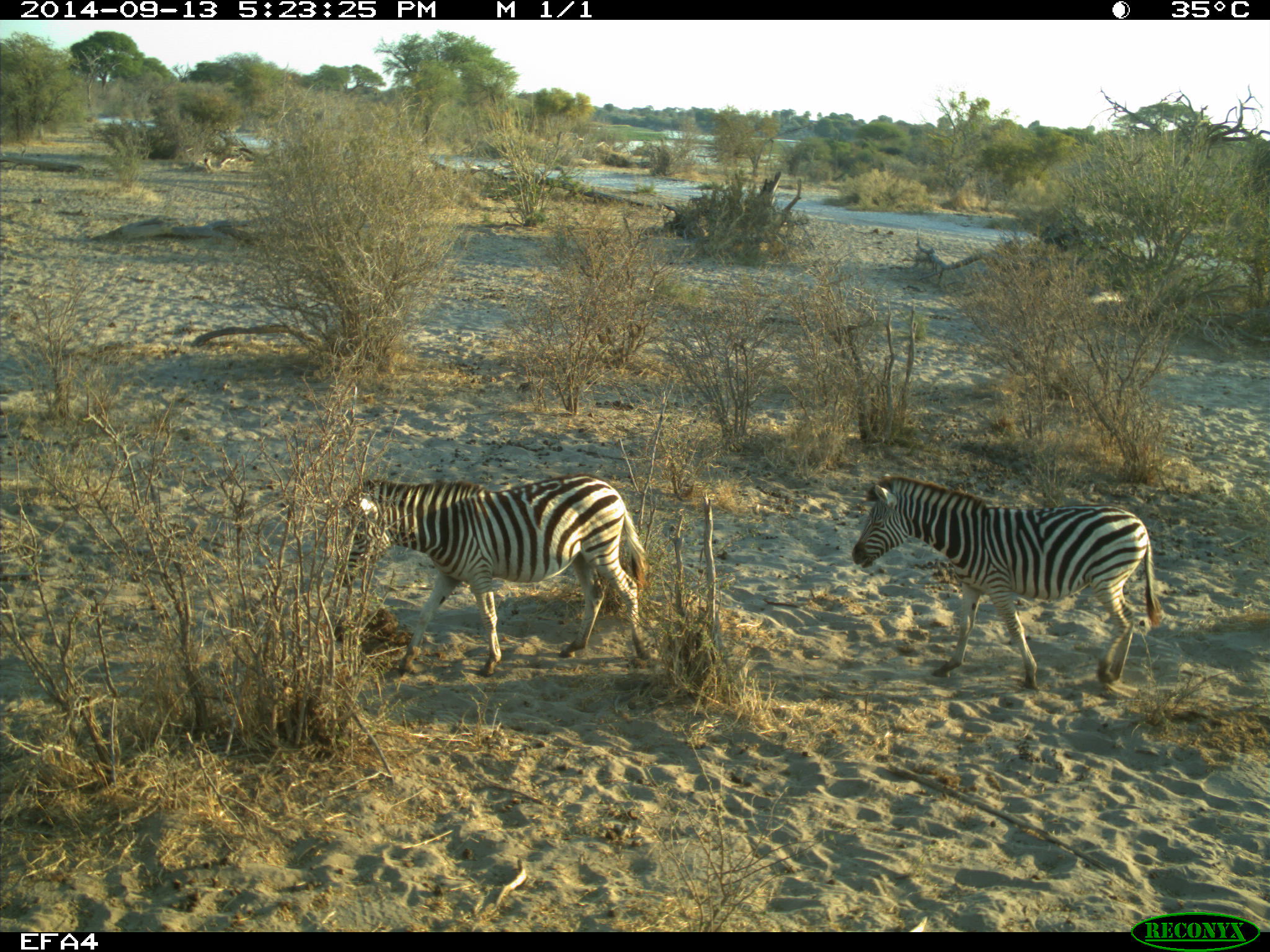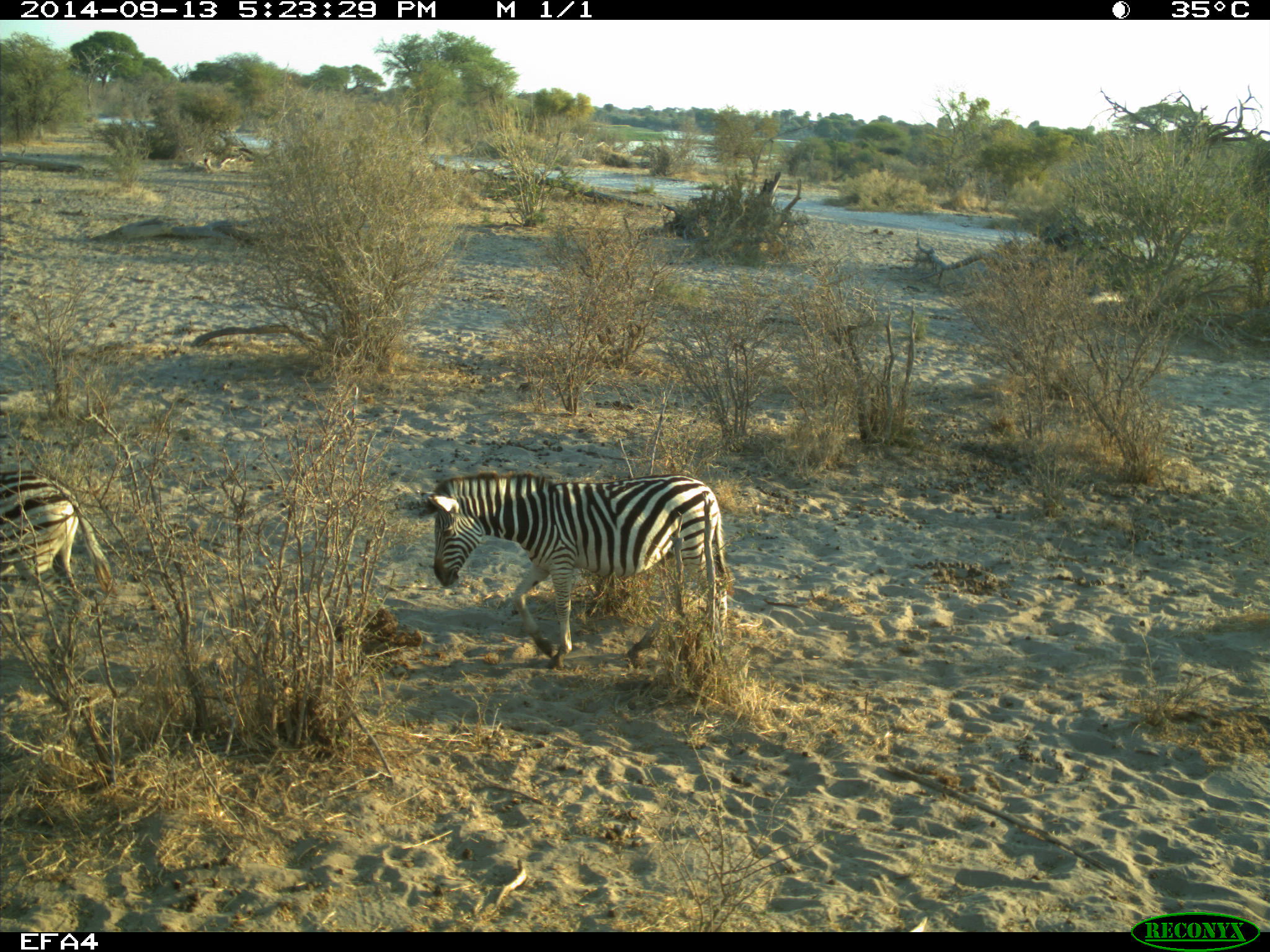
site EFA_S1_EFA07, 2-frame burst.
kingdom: Animalia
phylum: Chordata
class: Mammalia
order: Perissodactyla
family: Equidae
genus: Equus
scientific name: Equus quagga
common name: plains zebra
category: zebraplains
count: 2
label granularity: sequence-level